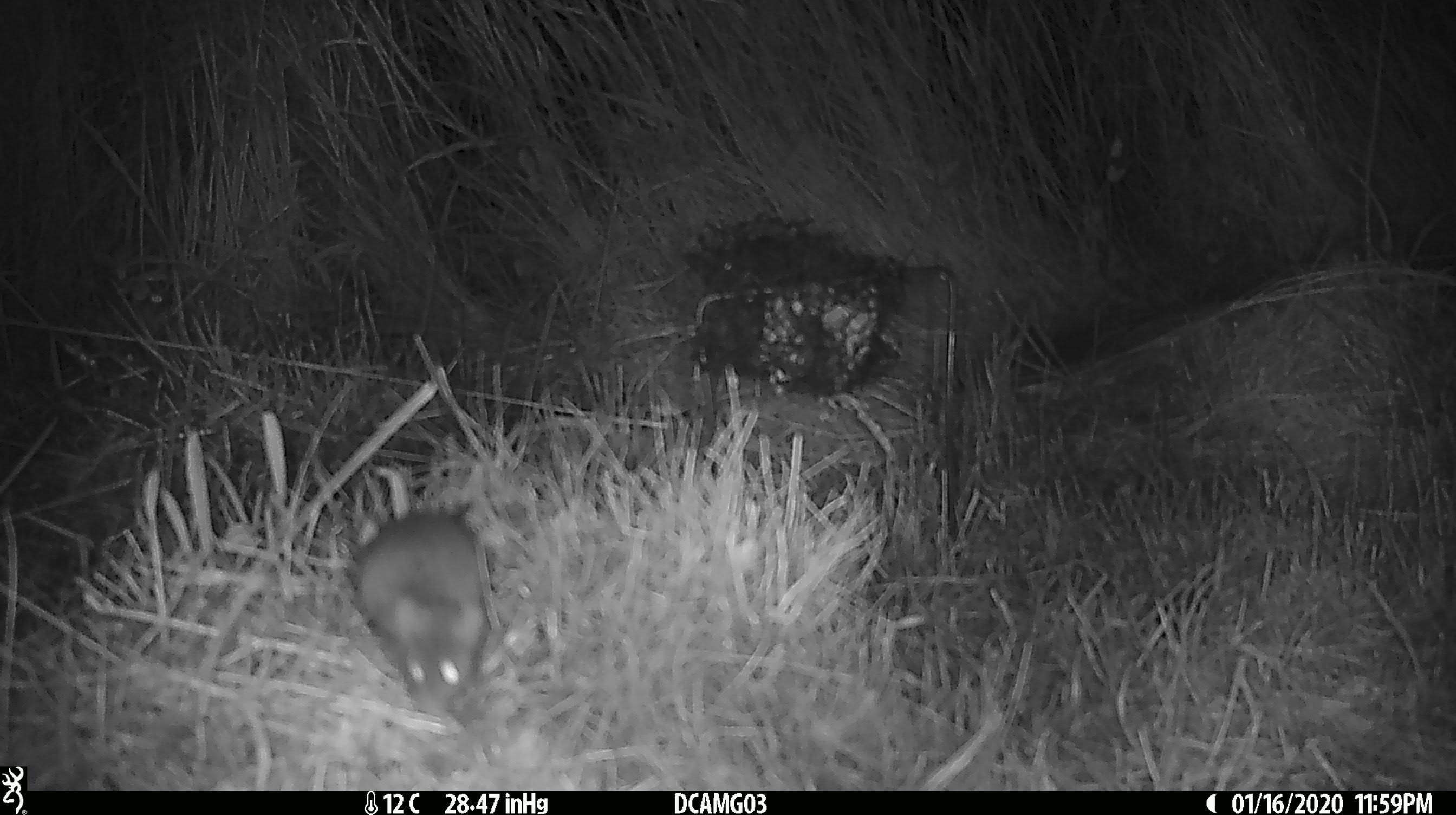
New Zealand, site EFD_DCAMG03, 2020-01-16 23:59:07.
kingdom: Animalia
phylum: Chordata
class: Mammalia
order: Rodentia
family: Muridae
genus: Mus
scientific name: Mus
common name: mouse